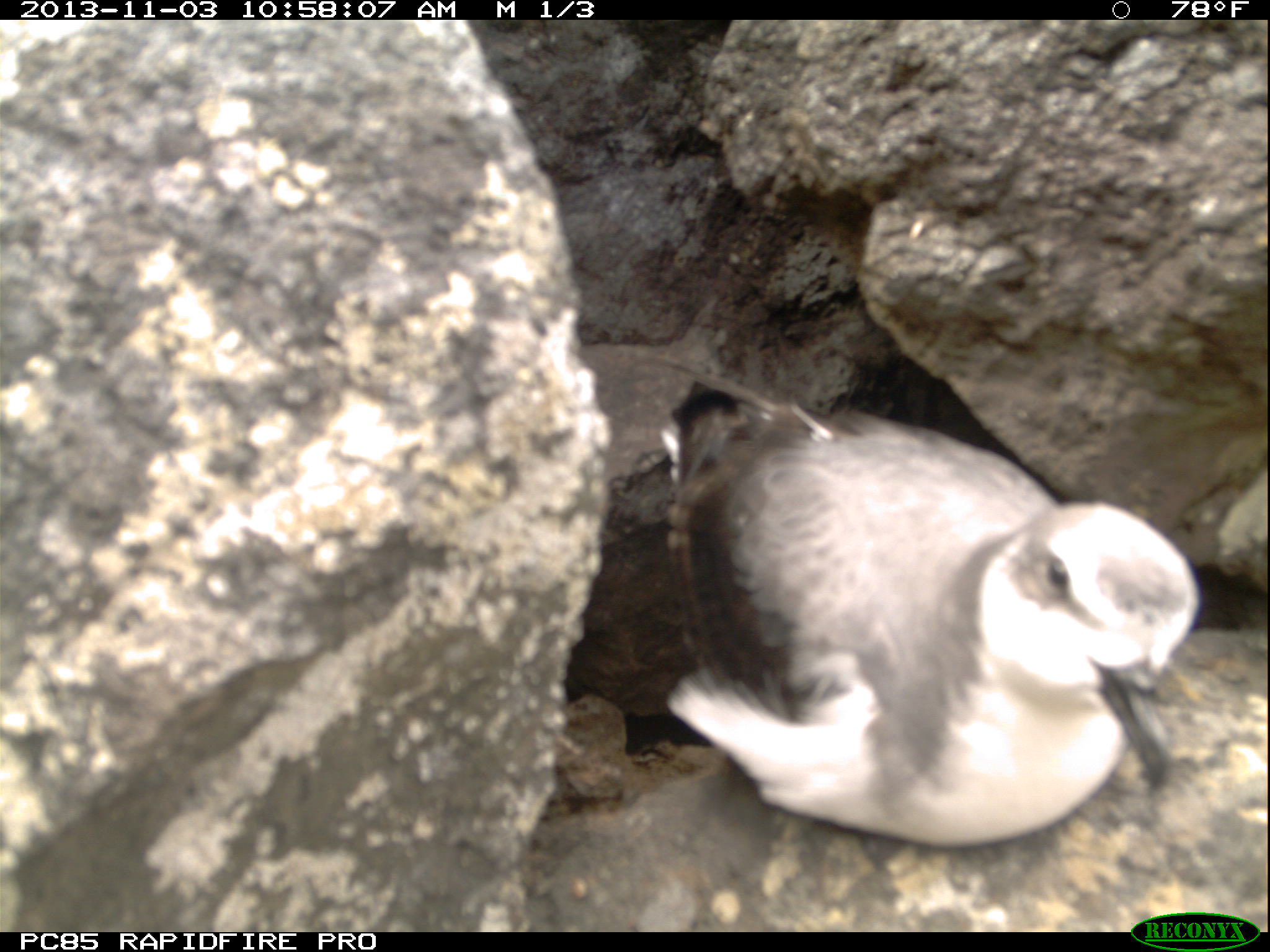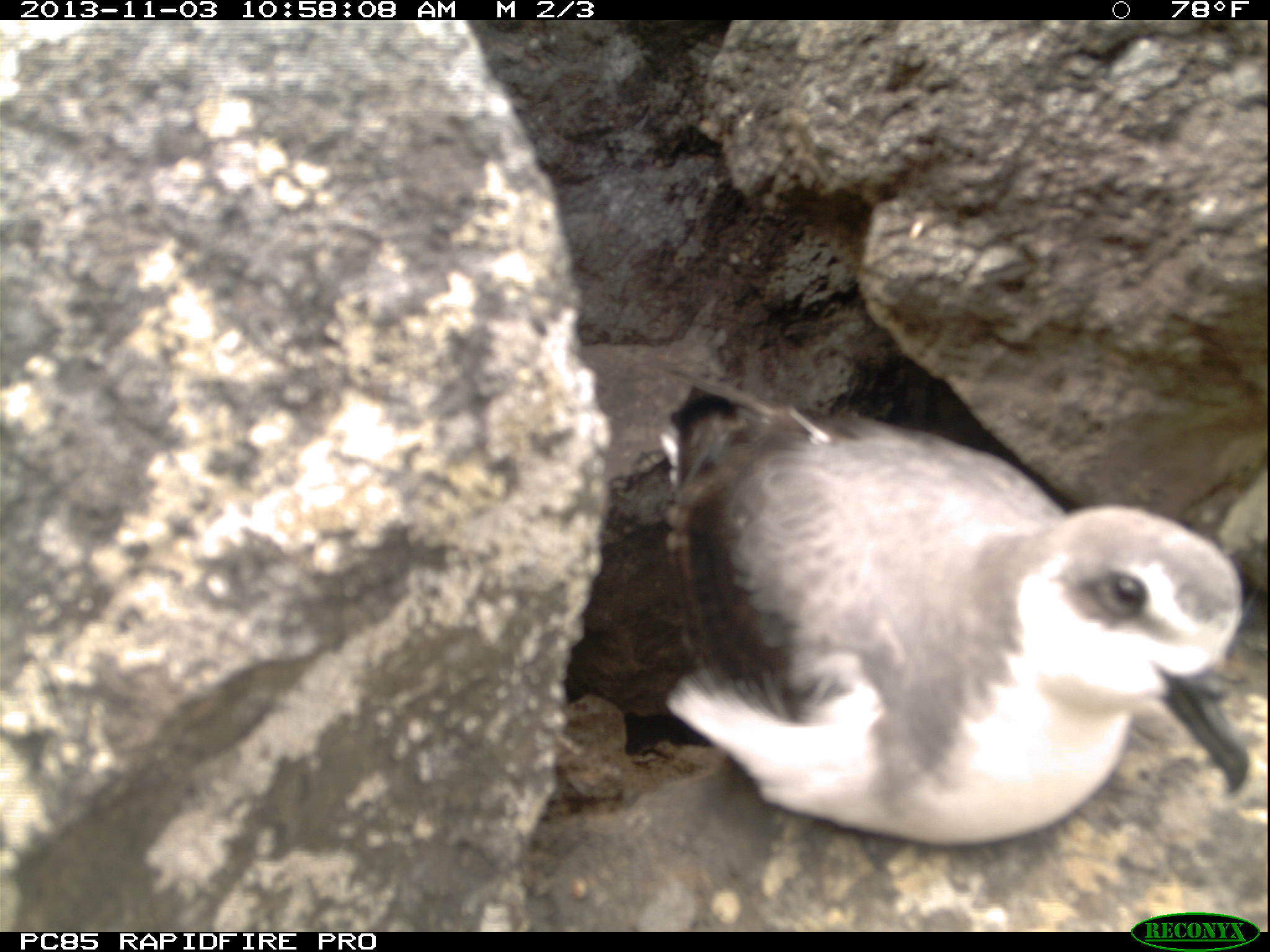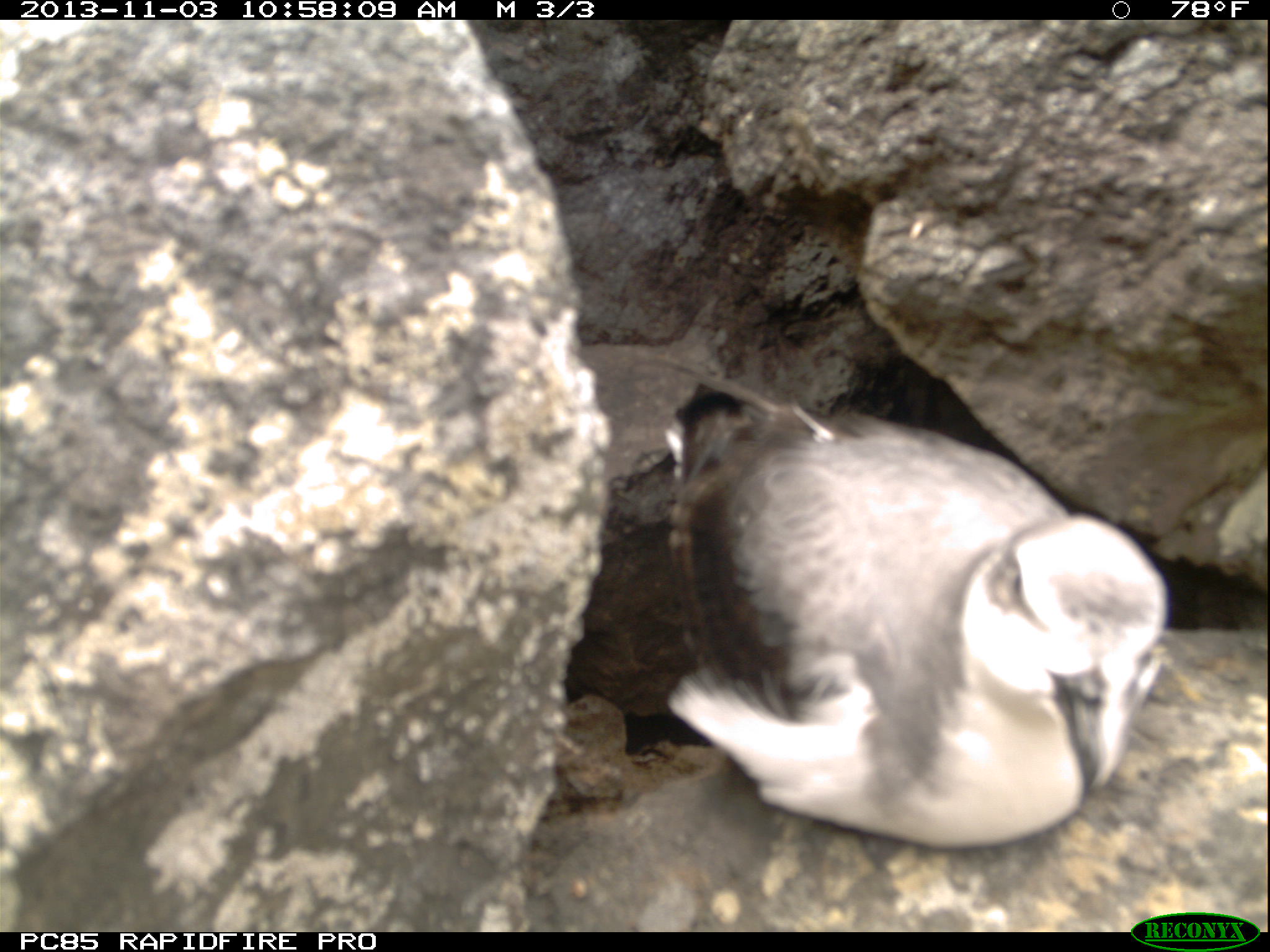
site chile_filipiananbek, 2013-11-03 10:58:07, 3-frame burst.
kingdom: Animalia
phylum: Chordata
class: Aves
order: Procellariiformes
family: Procellariidae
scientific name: Procellariidae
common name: petrel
Petrel (Procellariidae).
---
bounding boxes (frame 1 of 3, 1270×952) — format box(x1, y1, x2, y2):
petrel: box(652, 391, 1209, 851)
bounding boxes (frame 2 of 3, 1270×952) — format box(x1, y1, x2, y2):
petrel: box(654, 391, 1263, 851)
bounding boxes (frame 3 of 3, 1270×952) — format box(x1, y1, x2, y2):
petrel: box(659, 381, 1176, 854)